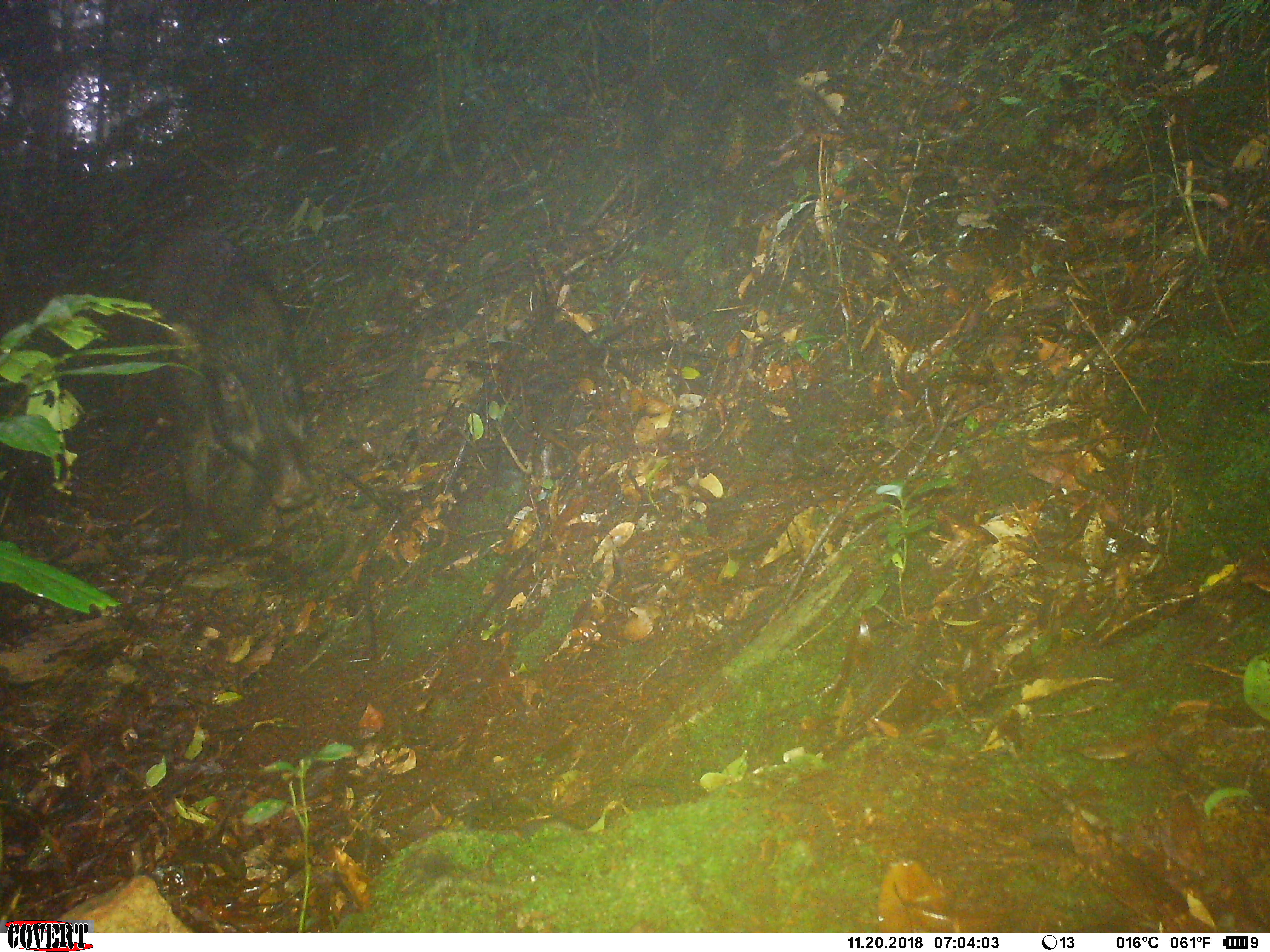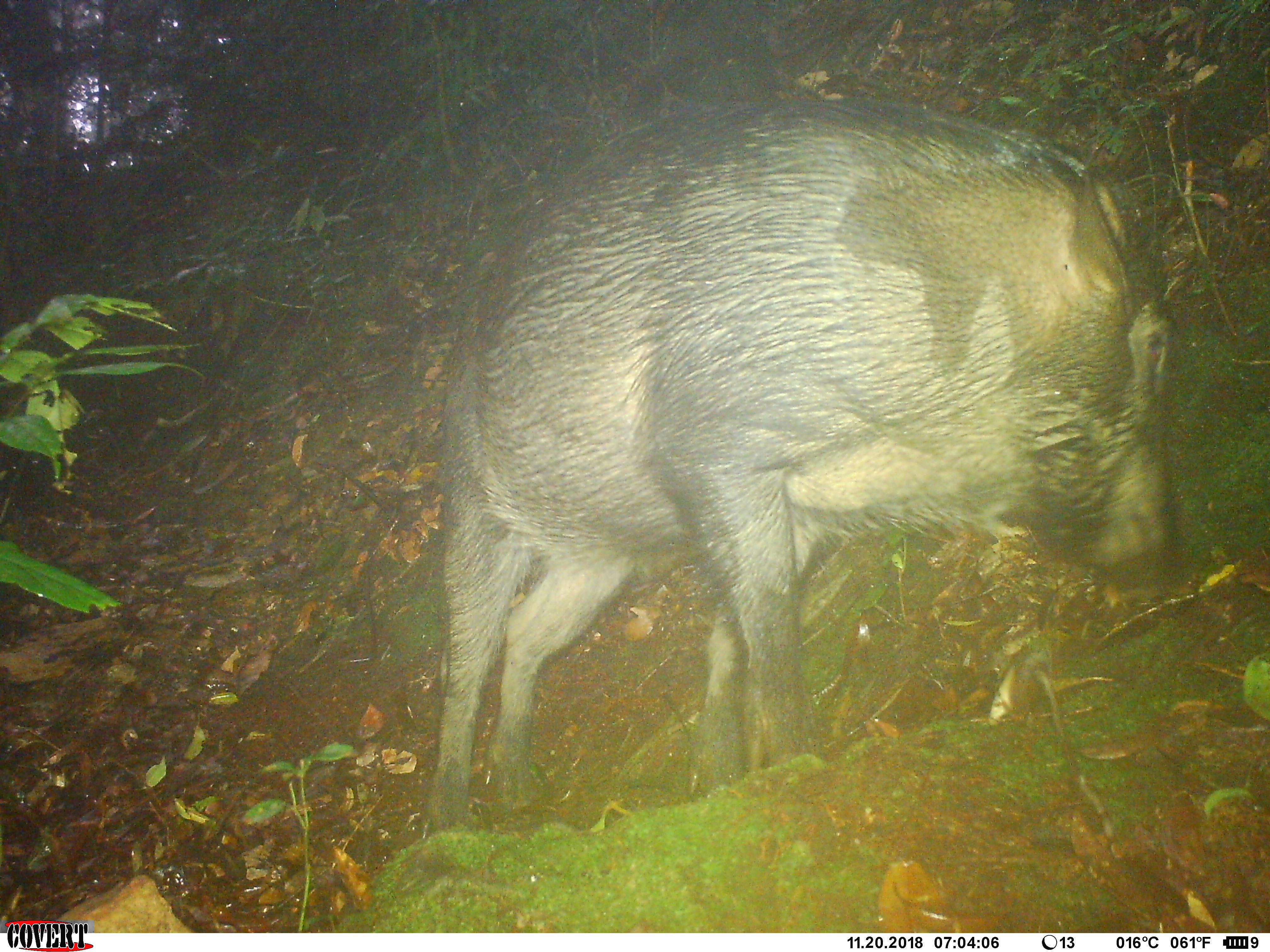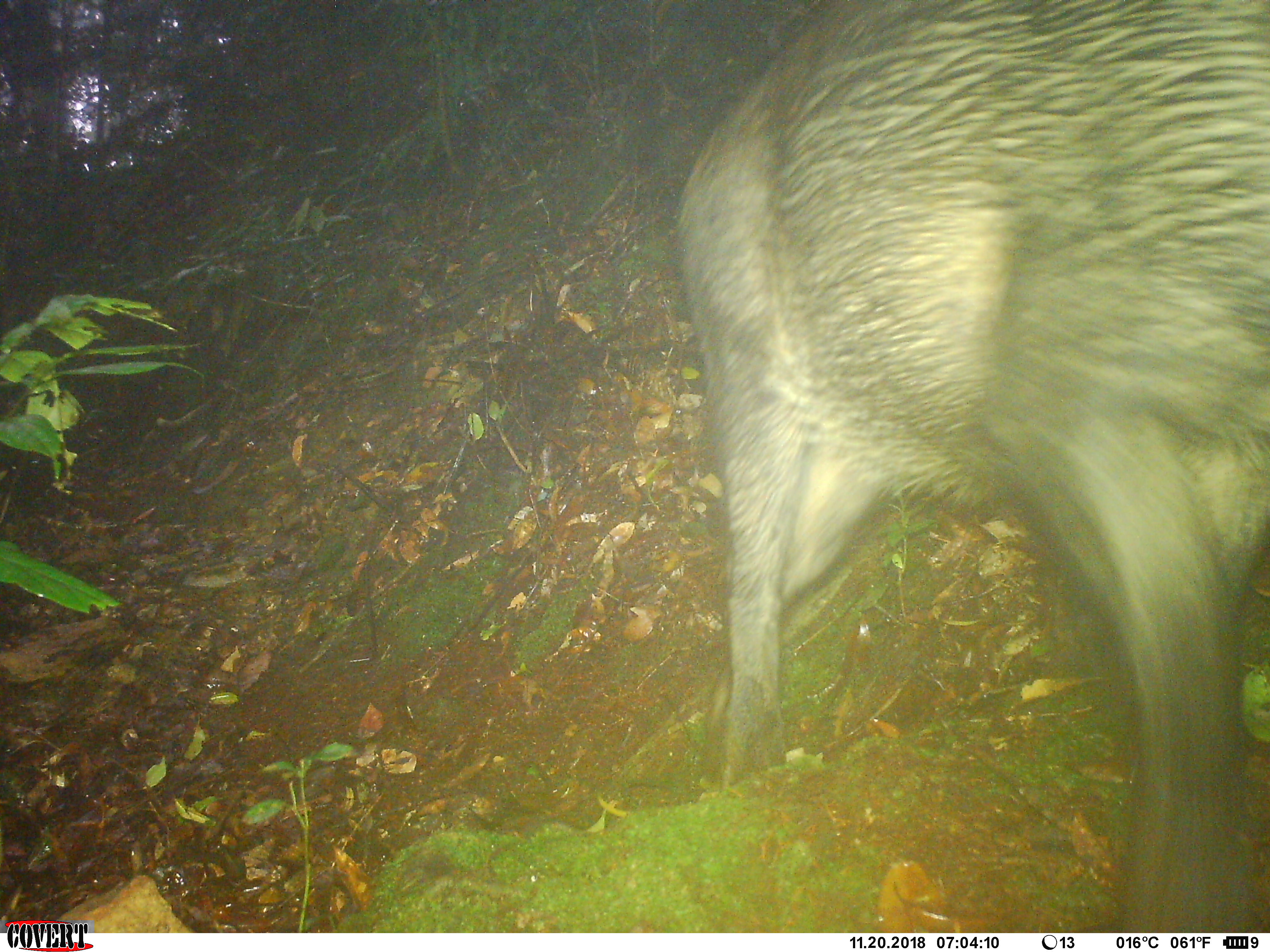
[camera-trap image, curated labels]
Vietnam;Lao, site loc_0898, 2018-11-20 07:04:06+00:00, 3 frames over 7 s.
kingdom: Animalia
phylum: Chordata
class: Mammalia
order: Artiodactyla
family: Suidae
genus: Sus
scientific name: Sus scrofa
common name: eurasian wild pig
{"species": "eurasian wild pig (Sus scrofa)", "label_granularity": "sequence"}